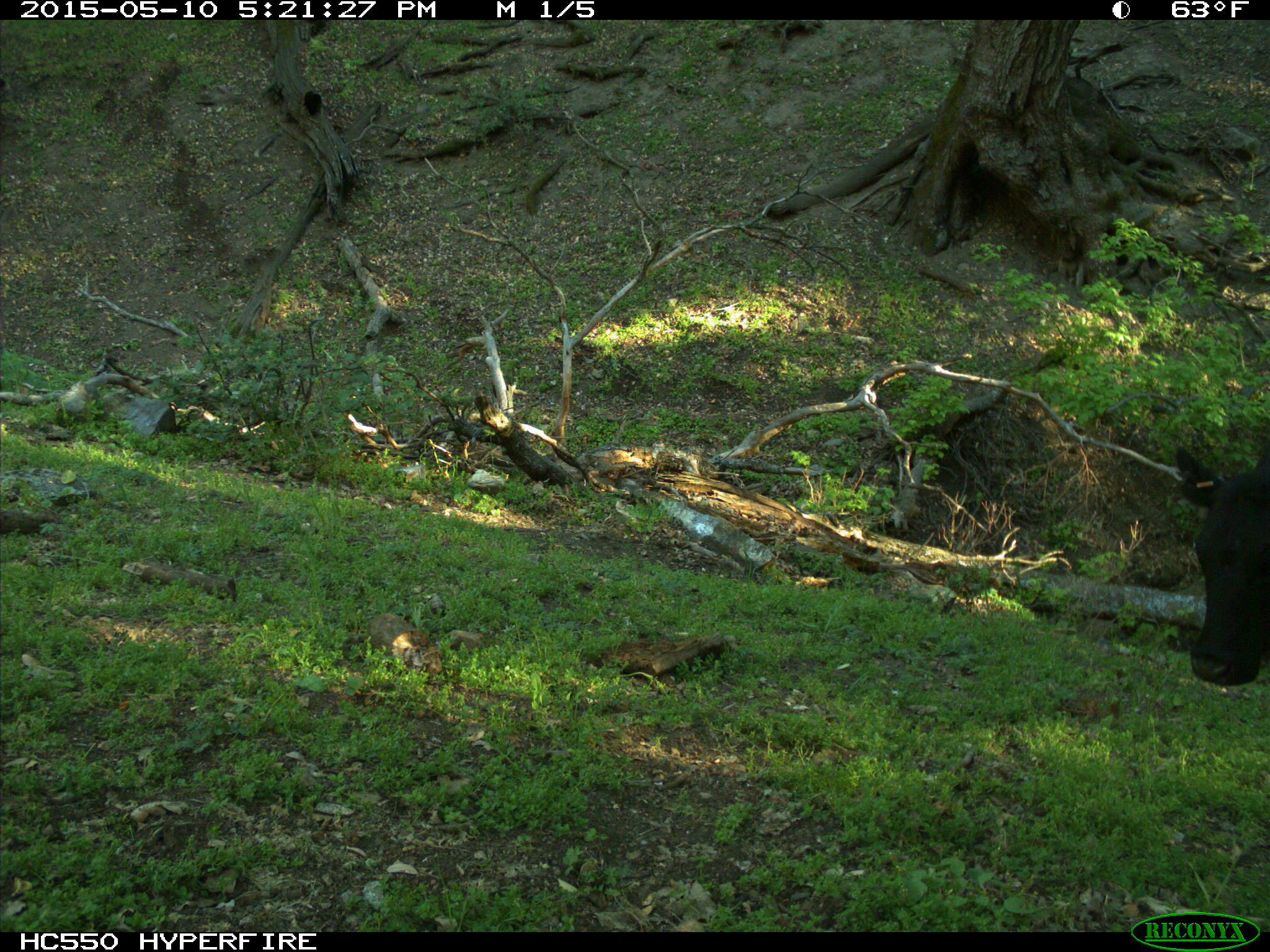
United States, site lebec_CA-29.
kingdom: Animalia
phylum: Chordata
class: Mammalia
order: Artiodactyla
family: Bovidae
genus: Bos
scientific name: Bos taurus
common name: domestic cow